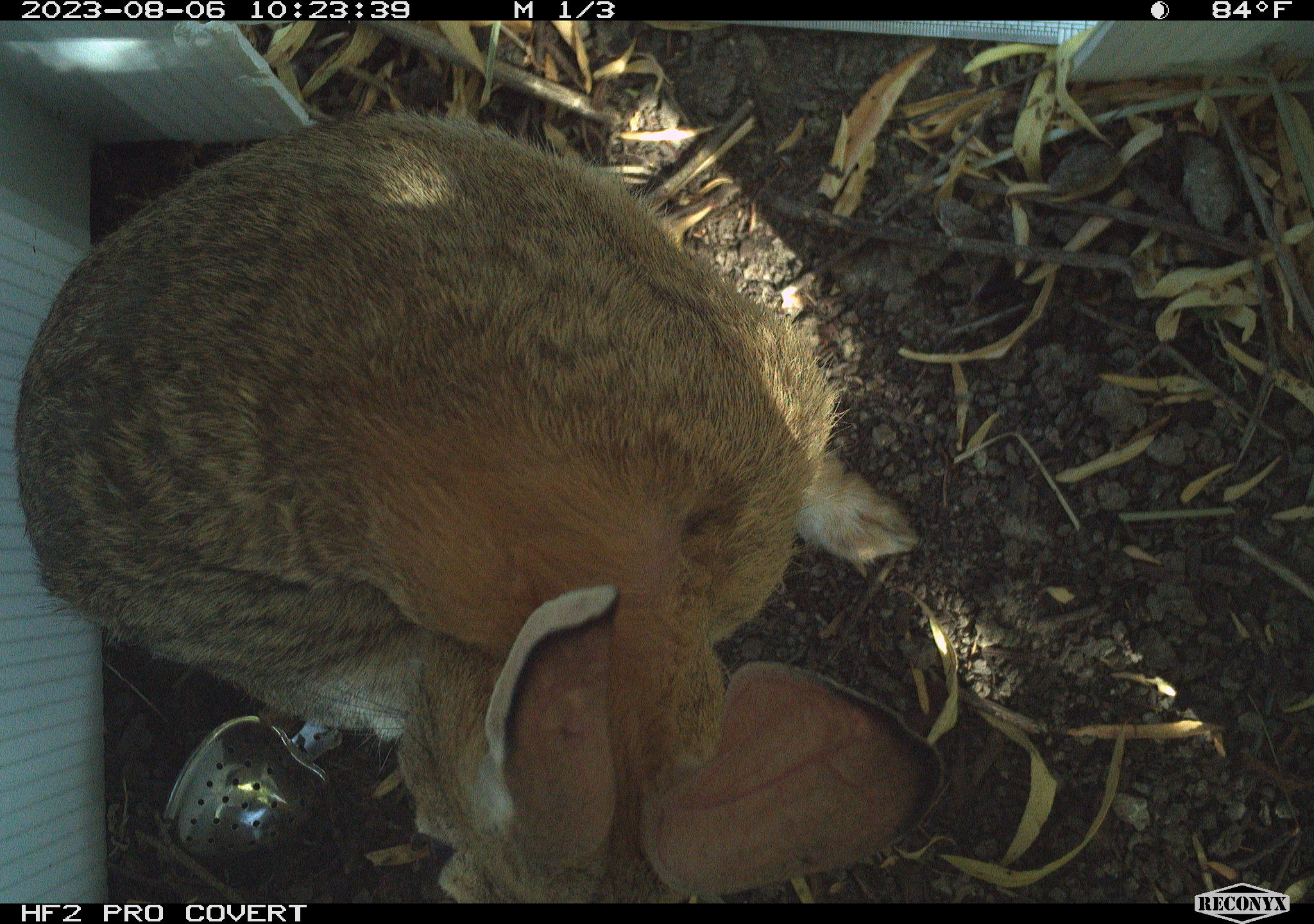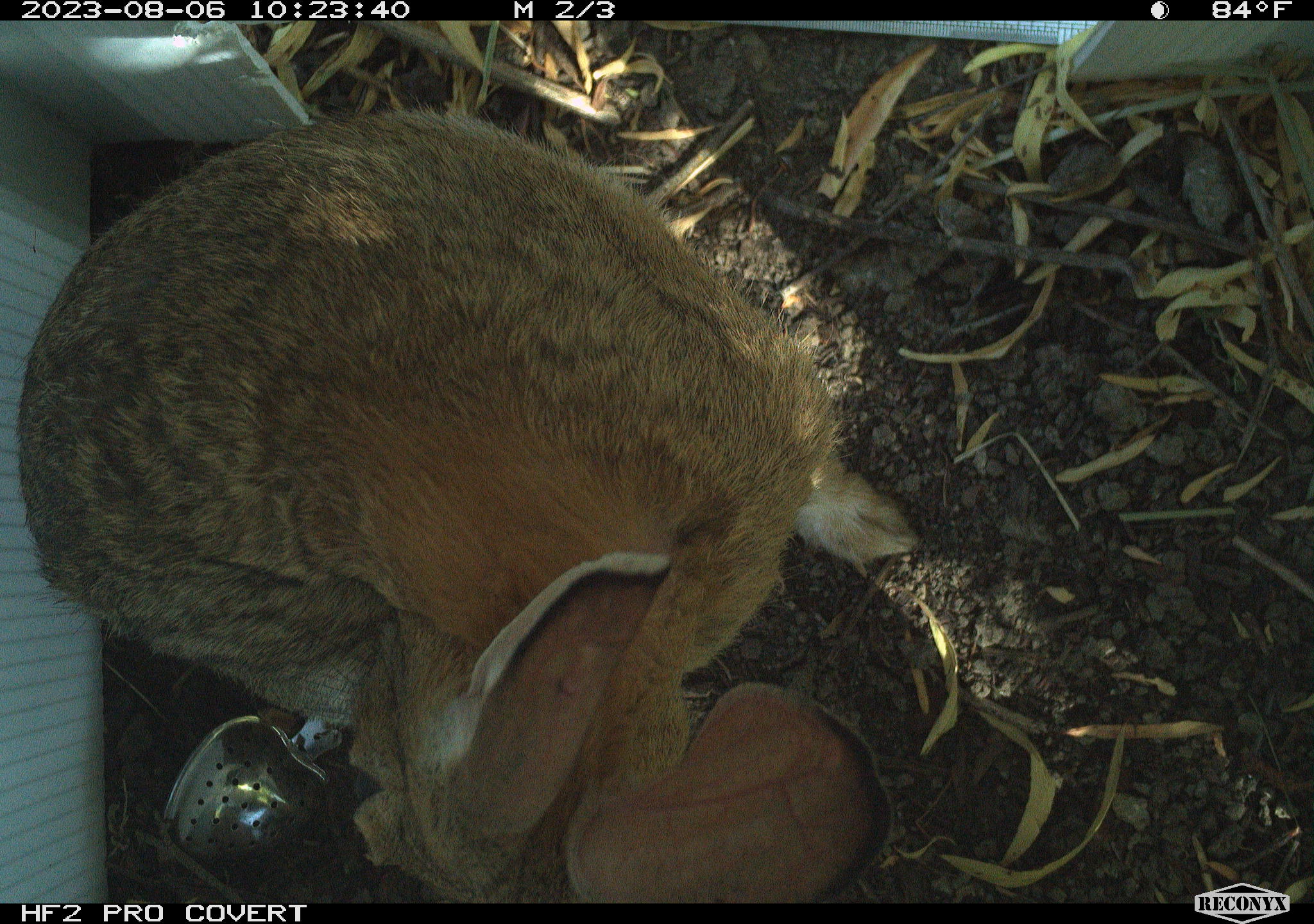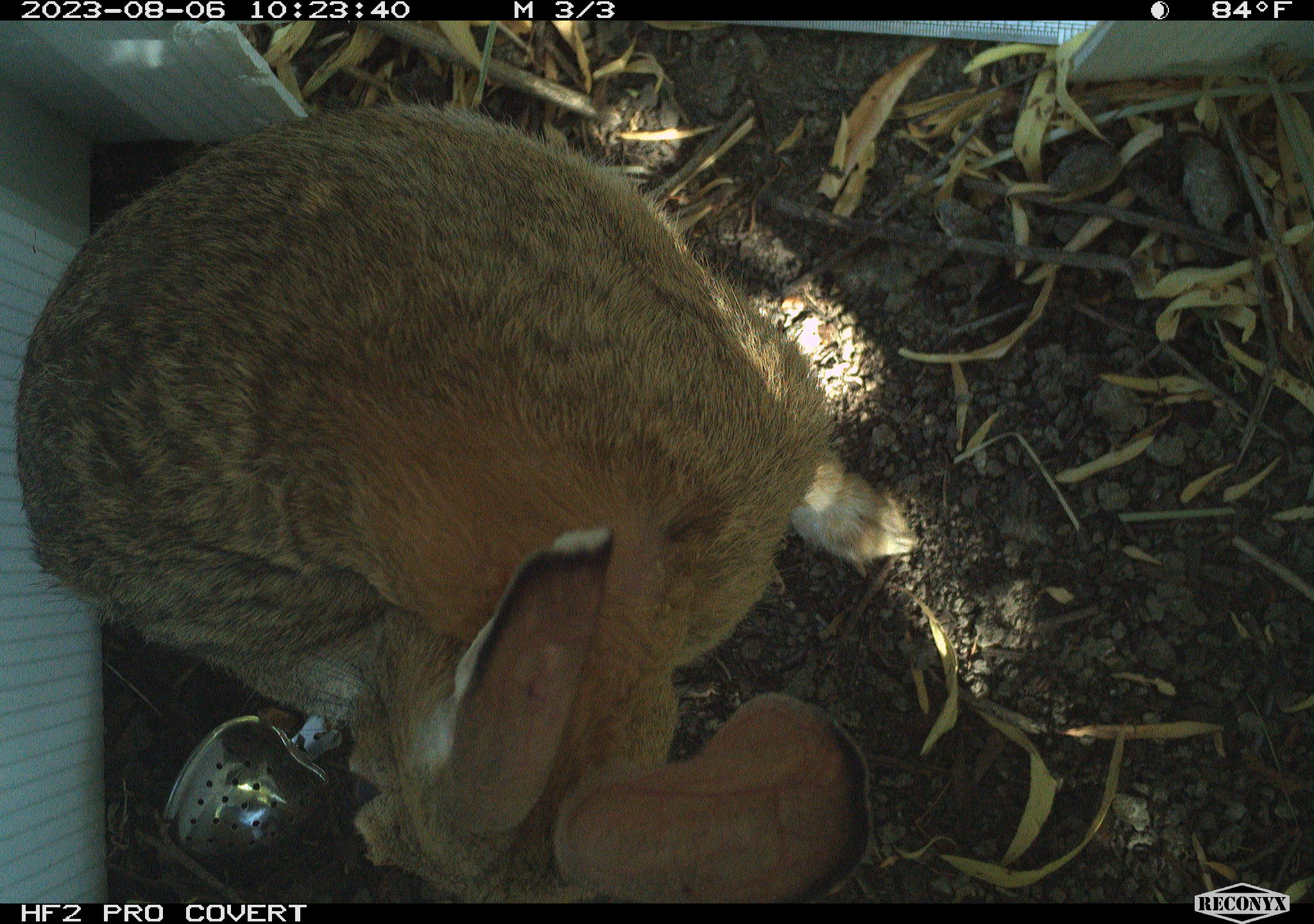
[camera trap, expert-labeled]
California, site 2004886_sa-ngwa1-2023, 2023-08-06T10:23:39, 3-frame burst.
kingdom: Animalia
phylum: Chordata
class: Mammalia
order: Lagomorpha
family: Leporidae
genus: Sylvilagus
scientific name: Sylvilagus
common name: cottontail rabbits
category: sylvilagus species